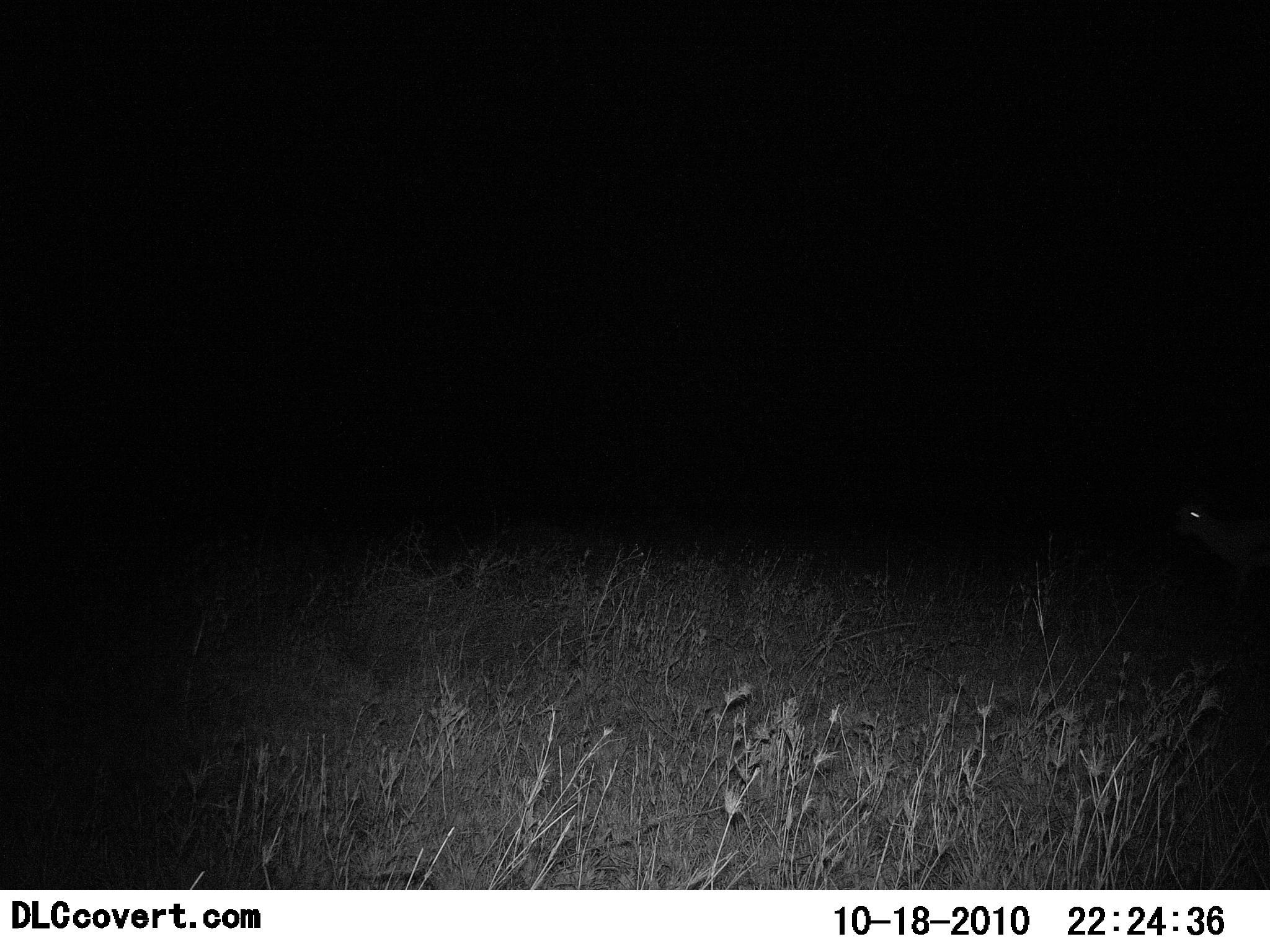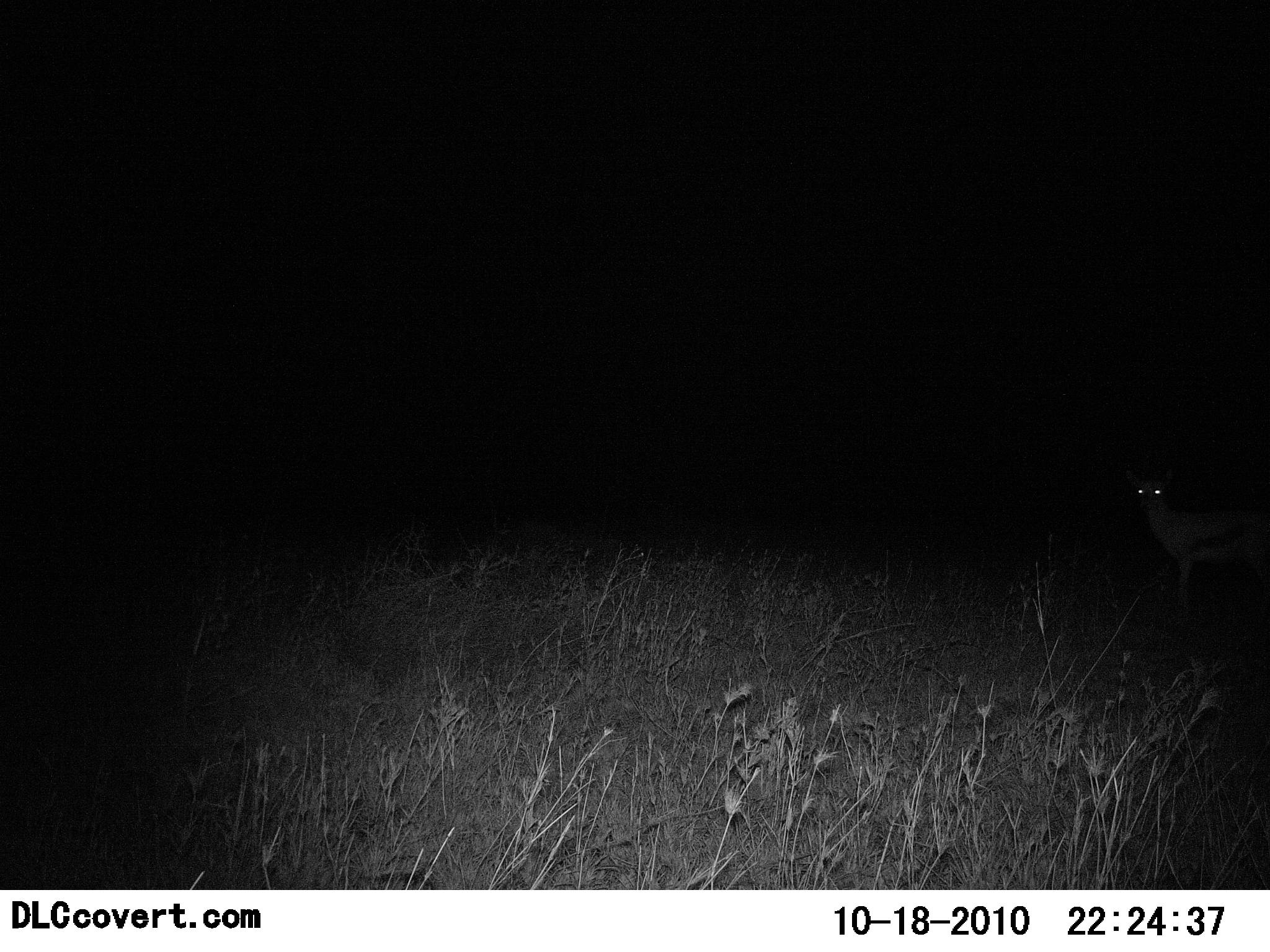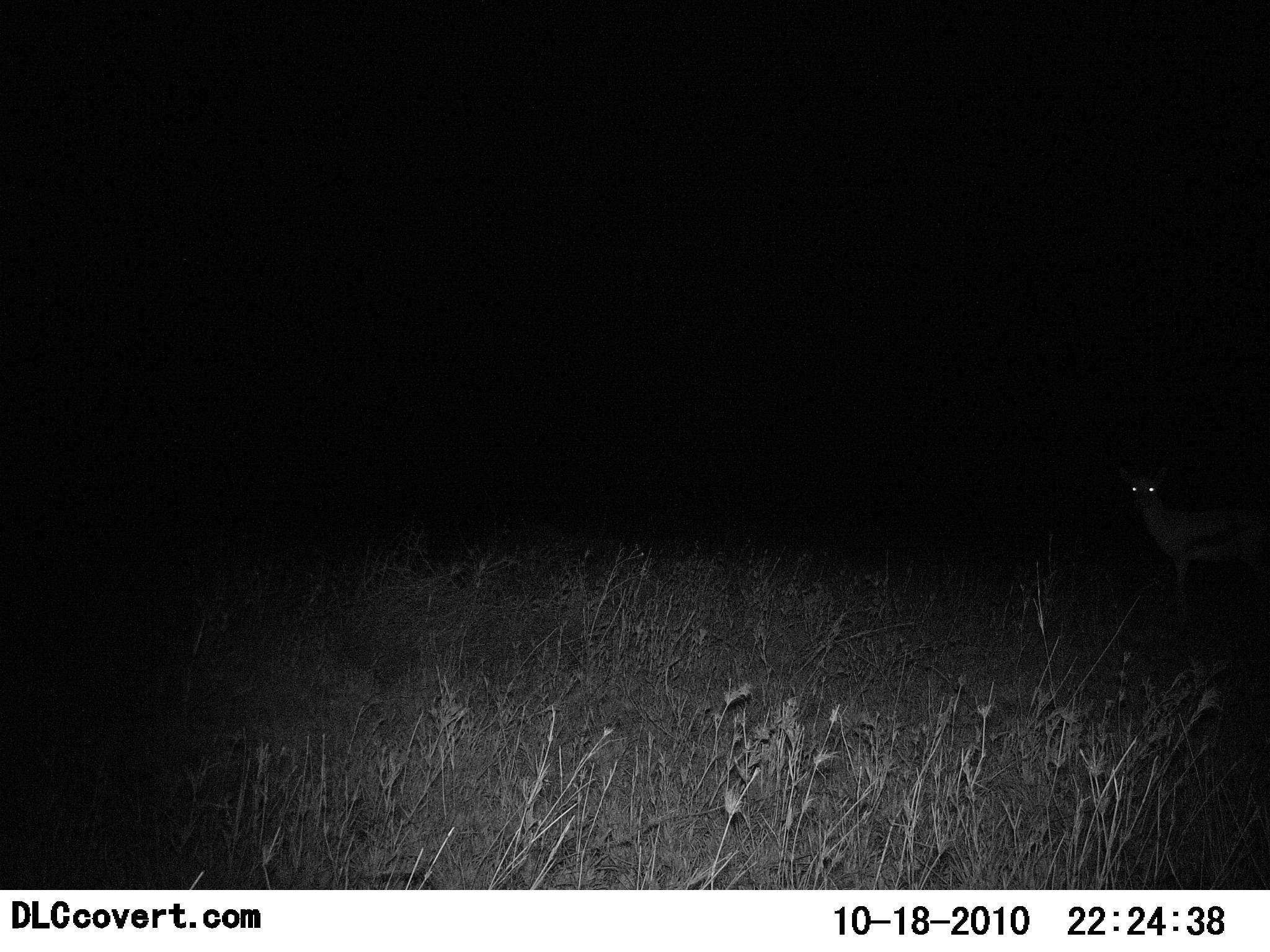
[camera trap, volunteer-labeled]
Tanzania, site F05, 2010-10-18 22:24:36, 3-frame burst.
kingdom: Animalia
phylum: Chordata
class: Mammalia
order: Artiodactyla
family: Bovidae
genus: Eudorcas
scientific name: Eudorcas thomsonii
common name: thomson's gazelle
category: gazellethomsons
Gazellethomsons (thomson's gazelle) (Eudorcas thomsonii), count 1. Behavior (volunteer vote fractions): standing 50%, resting 0%, moving 50%, interacting 0%. Young present (vote fraction): 0%. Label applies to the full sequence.